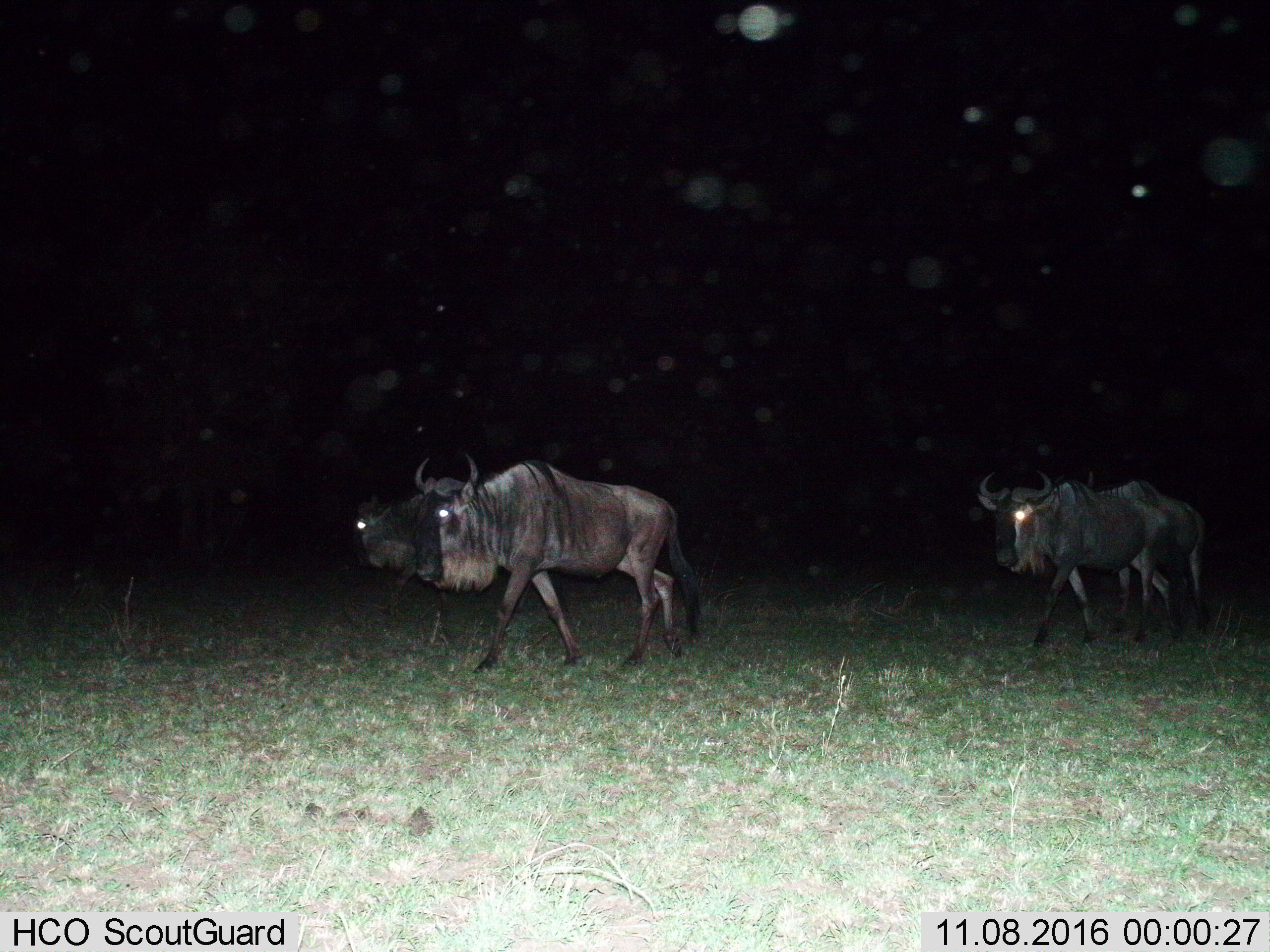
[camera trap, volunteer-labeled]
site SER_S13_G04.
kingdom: Animalia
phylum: Chordata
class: Mammalia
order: Artiodactyla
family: Bovidae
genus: Connochaetes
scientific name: Connochaetes taurinus taurinus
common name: blue wildebeest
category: wildebeestblue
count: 3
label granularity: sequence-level